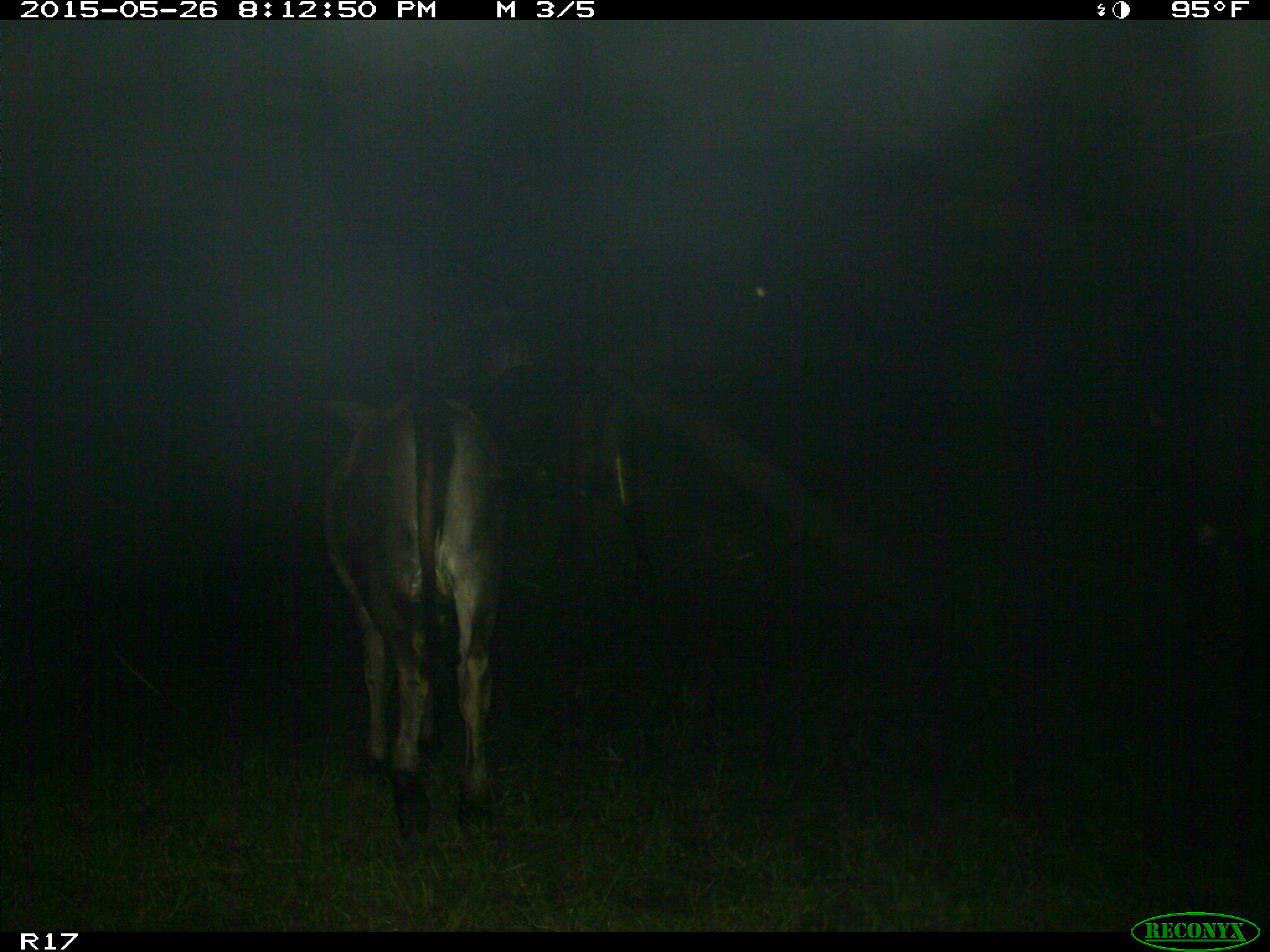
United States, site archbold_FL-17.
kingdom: Animalia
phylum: Chordata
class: Mammalia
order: Artiodactyla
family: Bovidae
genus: Bos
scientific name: Bos taurus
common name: domestic cow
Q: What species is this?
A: Bos taurus (domestic cow).